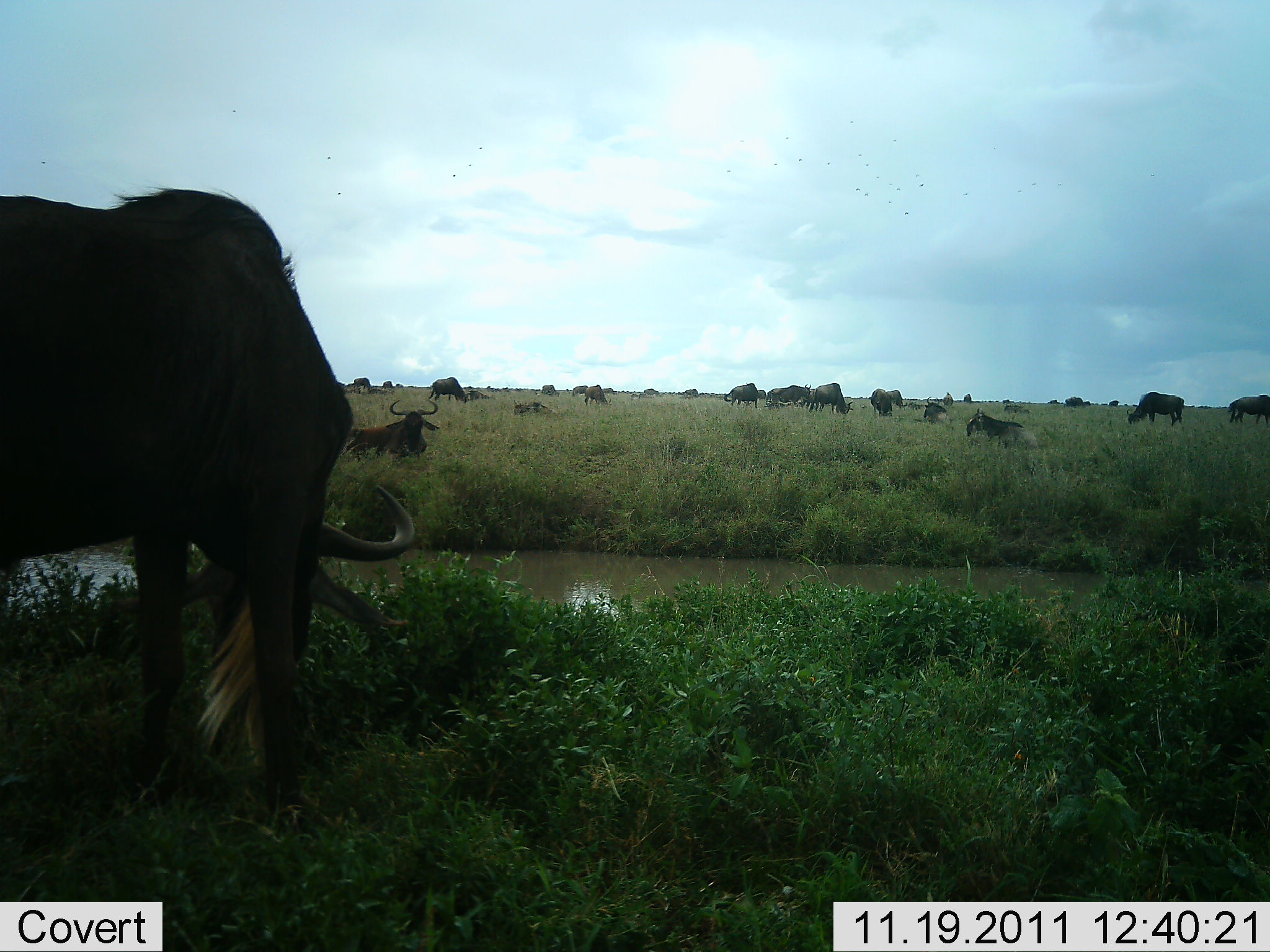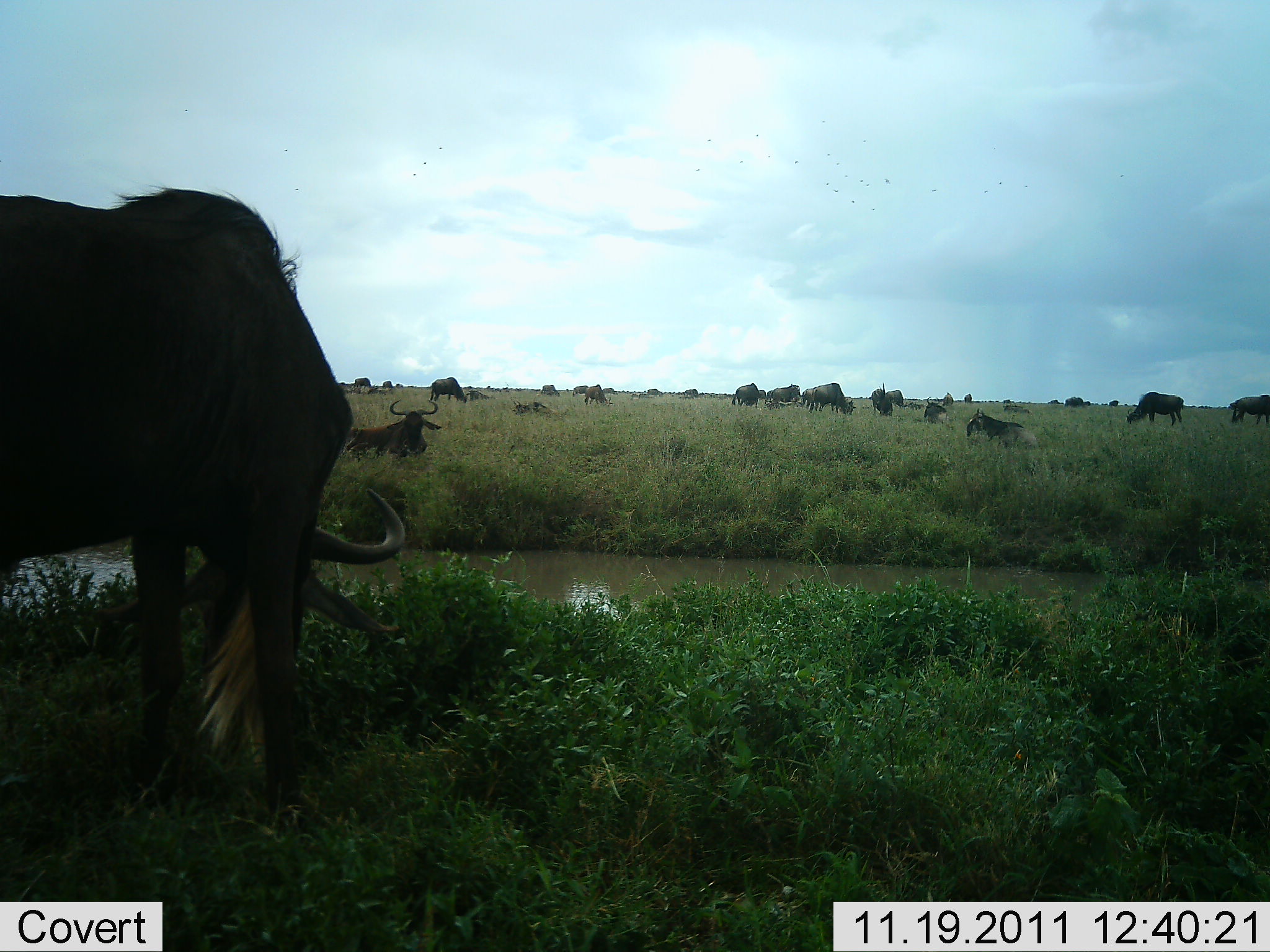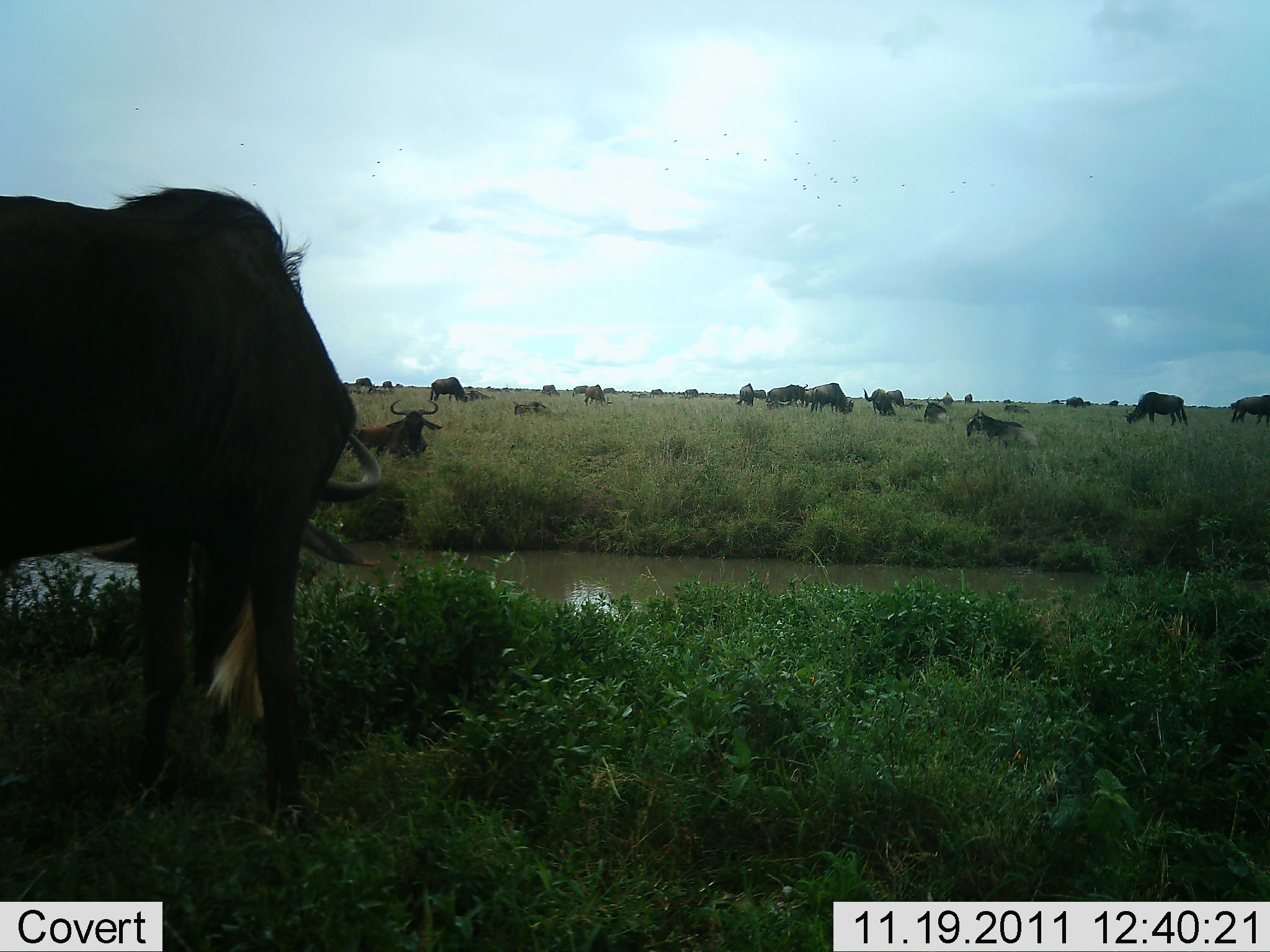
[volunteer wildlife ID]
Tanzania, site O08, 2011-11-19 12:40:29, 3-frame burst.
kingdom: Animalia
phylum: Chordata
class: Mammalia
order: Artiodactyla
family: Bovidae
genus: Connochaetes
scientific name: Connochaetes taurinus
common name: blue wildebeest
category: wildebeest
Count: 11-50.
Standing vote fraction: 83%.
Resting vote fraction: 42%.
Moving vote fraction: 50%.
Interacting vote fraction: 0%.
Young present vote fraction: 0%.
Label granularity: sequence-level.